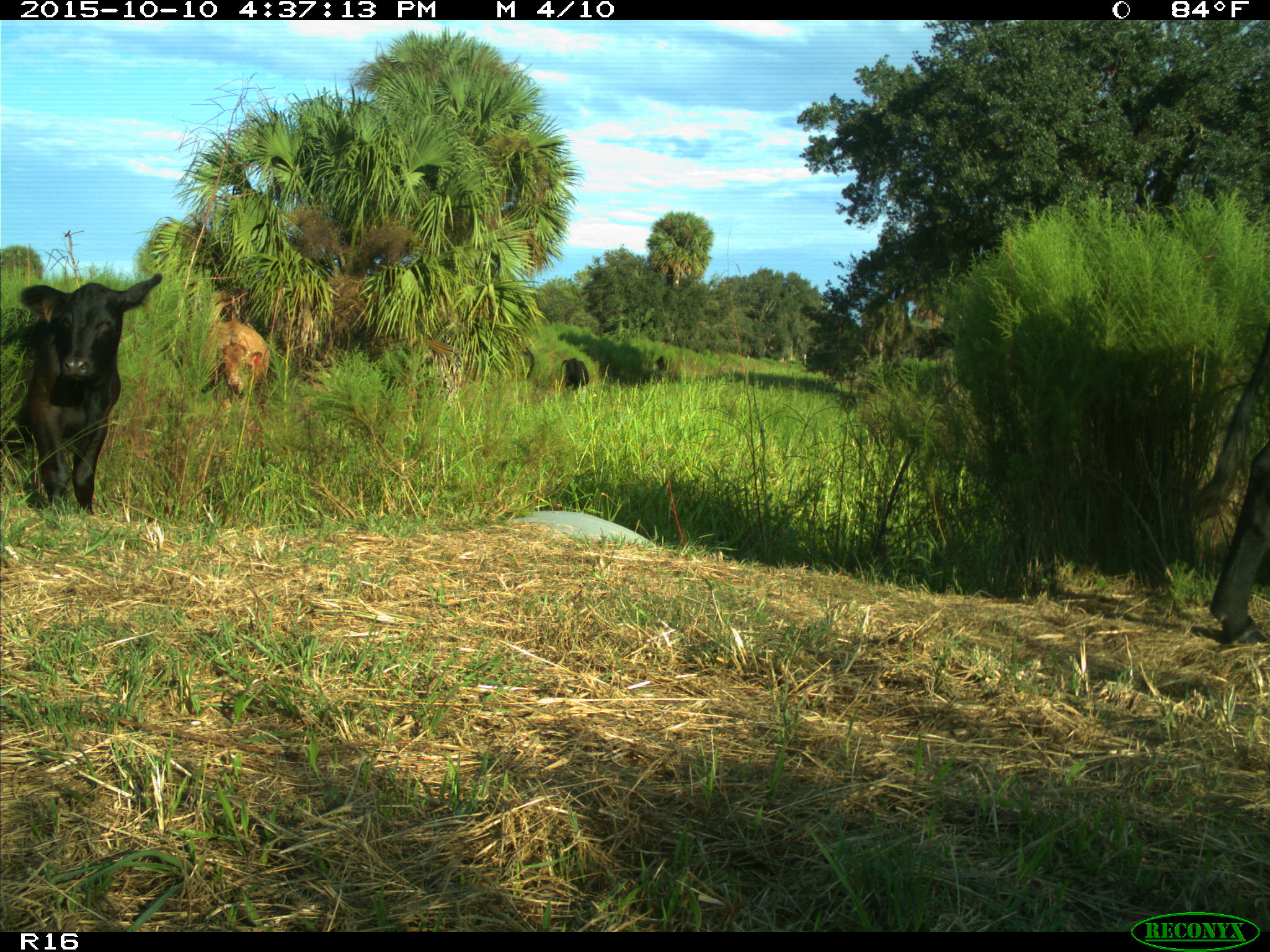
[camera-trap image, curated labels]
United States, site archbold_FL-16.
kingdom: Animalia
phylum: Chordata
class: Mammalia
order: Artiodactyla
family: Bovidae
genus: Bos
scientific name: Bos taurus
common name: domestic cow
Bos taurus (domestic cow).